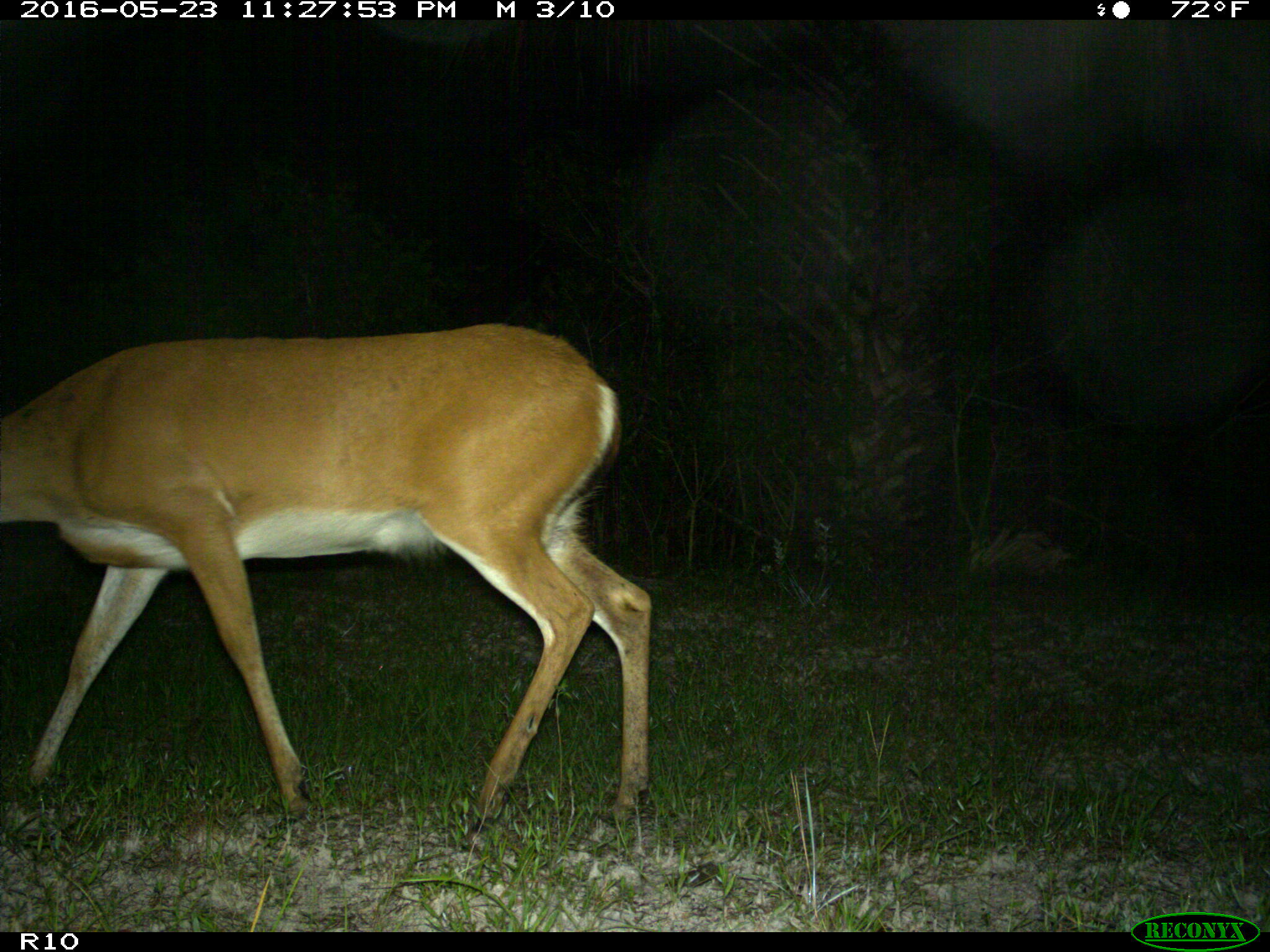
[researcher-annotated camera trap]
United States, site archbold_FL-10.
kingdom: Animalia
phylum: Chordata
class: Mammalia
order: Artiodactyla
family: Cervidae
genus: Odocoileus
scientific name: Odocoileus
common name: deer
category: unidentified deer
Unidentified deer (deer) (Odocoileus).